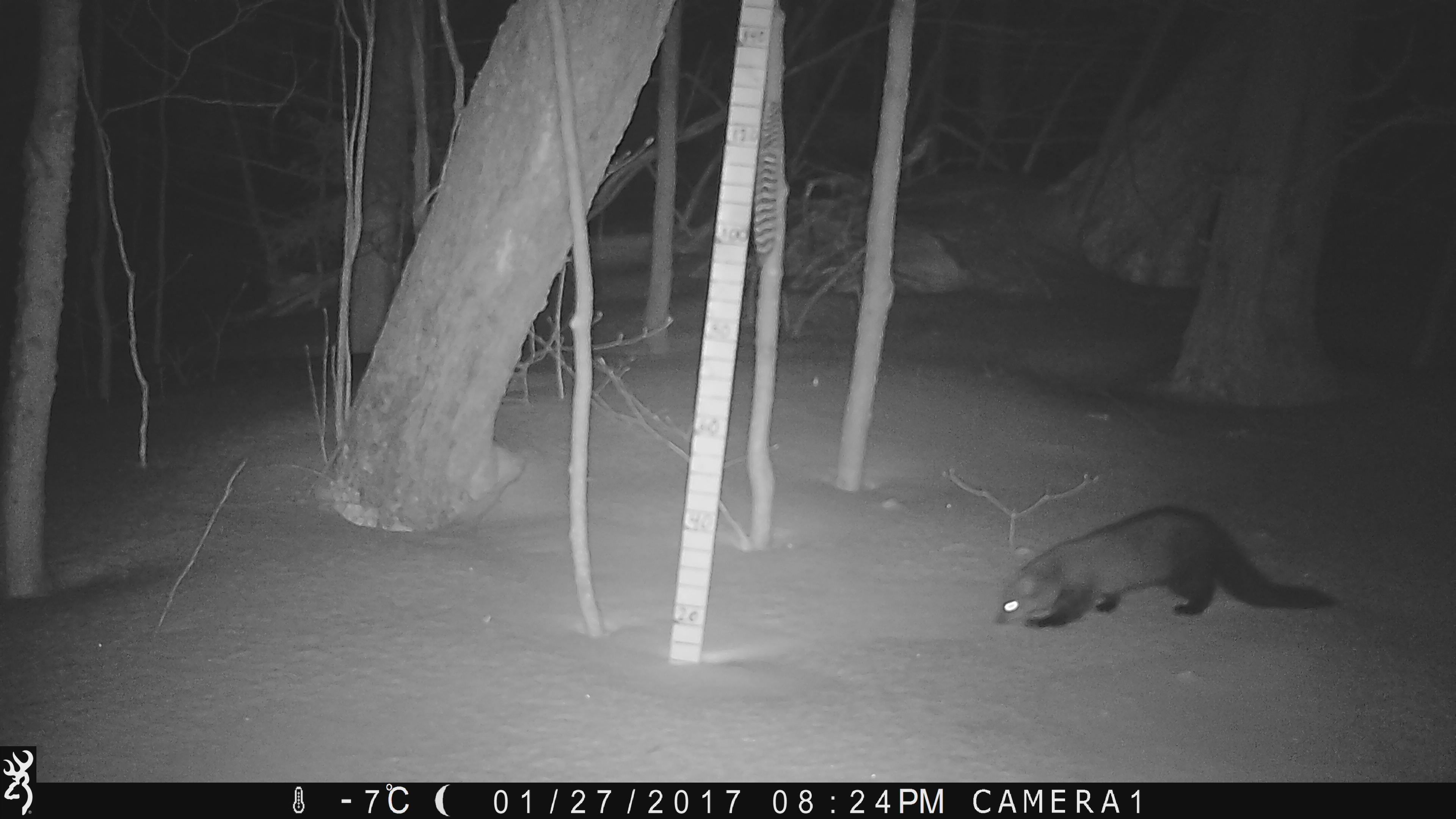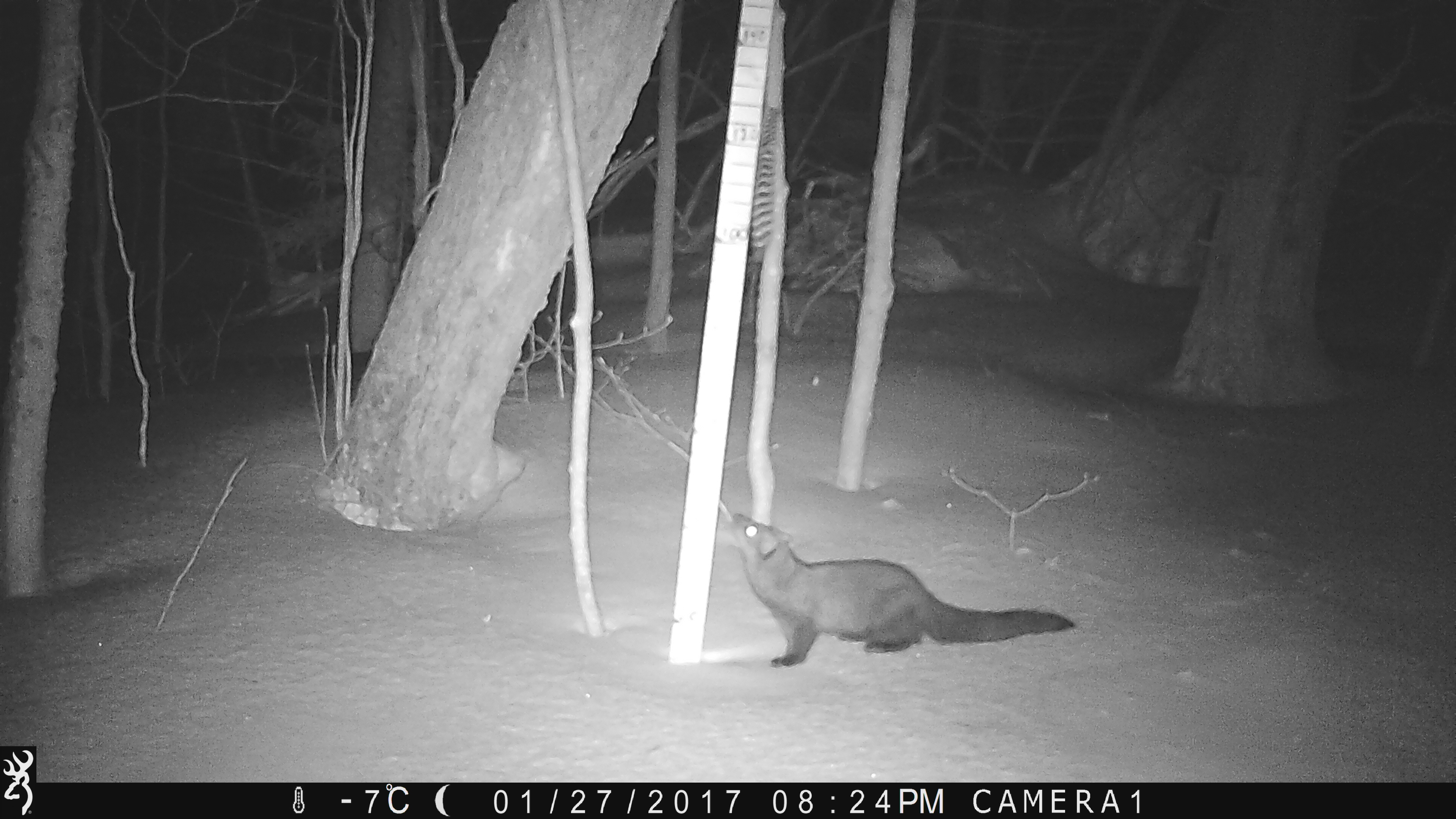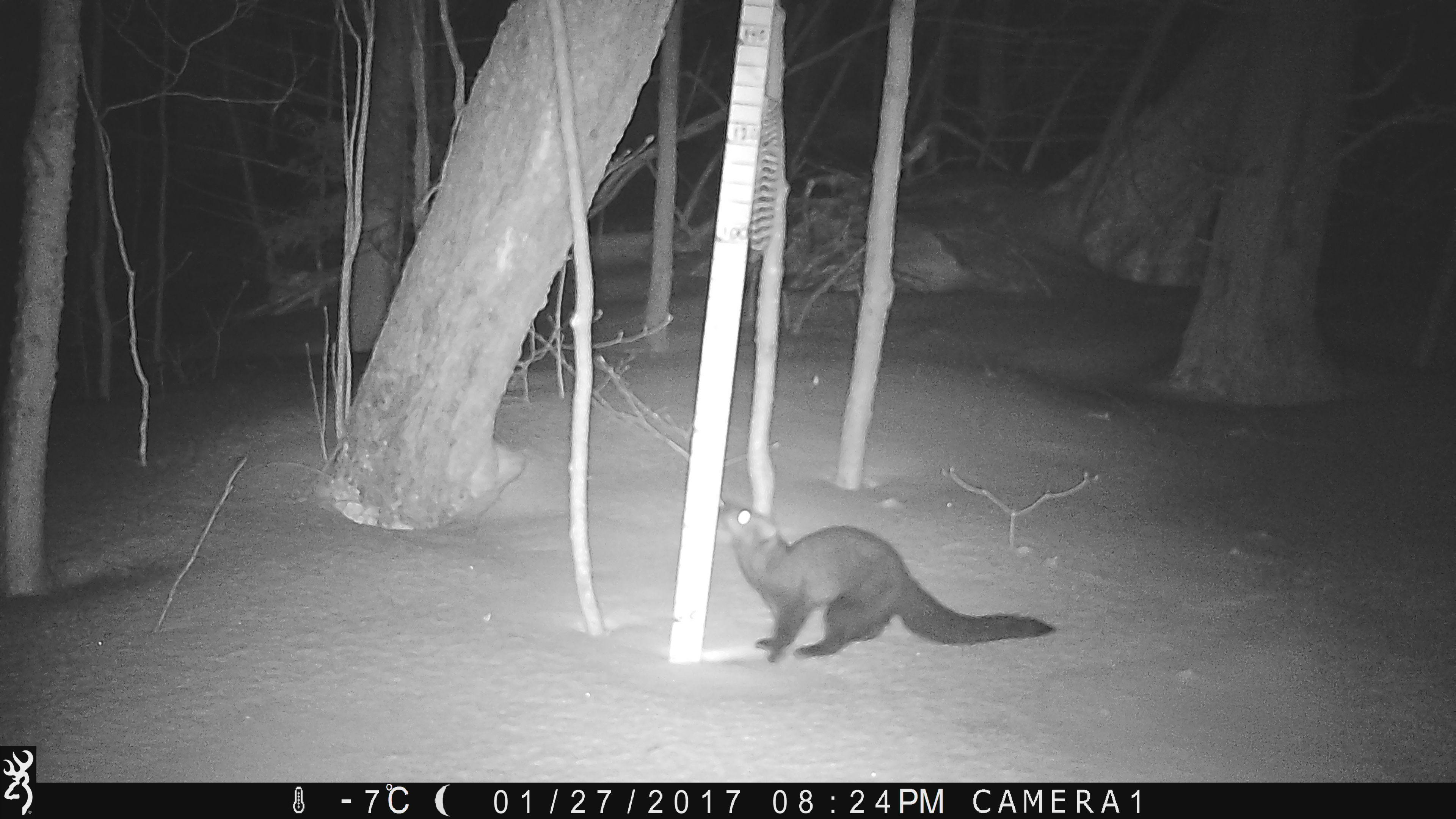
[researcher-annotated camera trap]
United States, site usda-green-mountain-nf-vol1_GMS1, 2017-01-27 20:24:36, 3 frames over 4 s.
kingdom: Animalia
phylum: Chordata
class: Mammalia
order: Carnivora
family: Mustelidae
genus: Pekania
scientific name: Pekania pennanti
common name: fisher